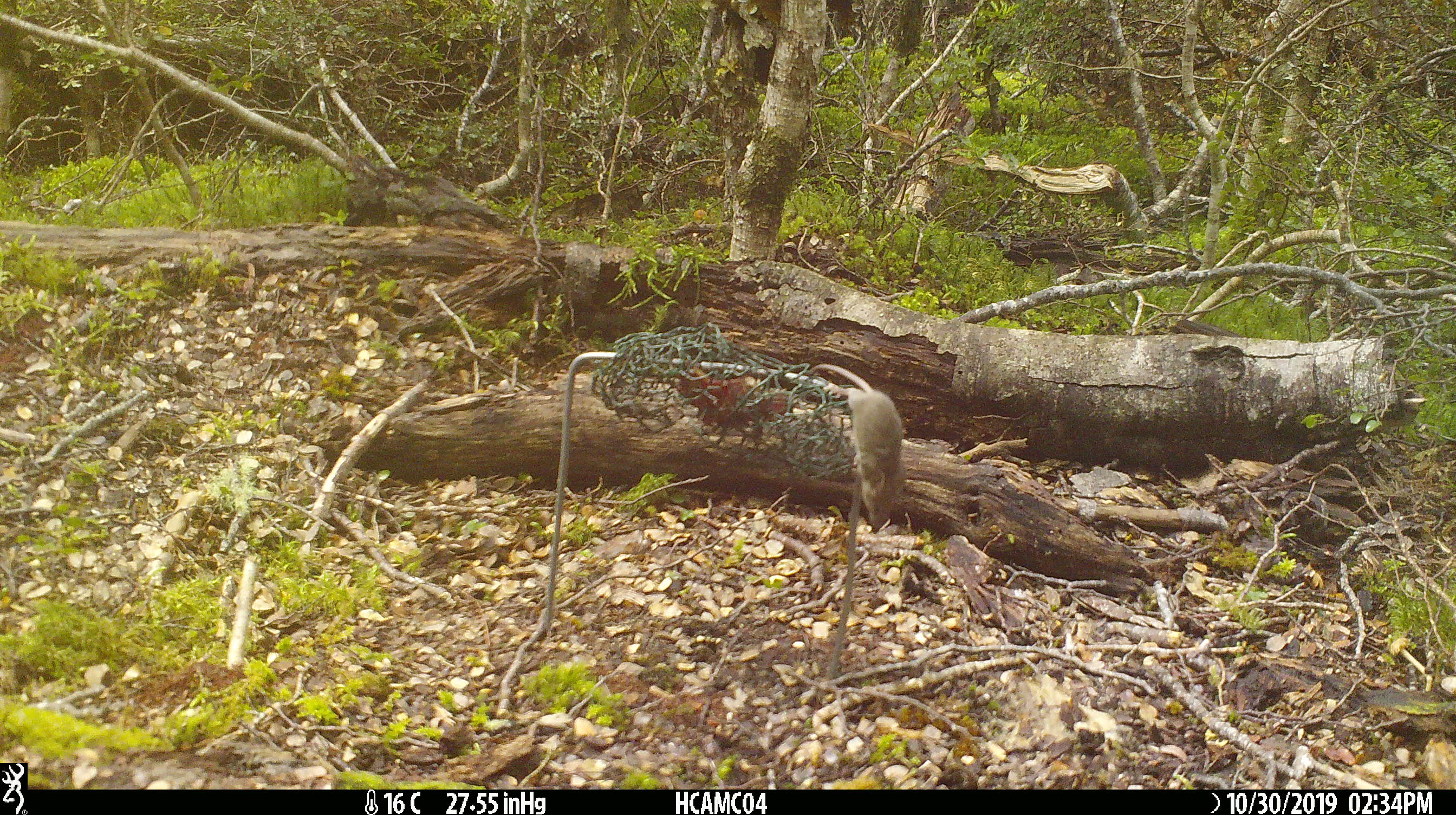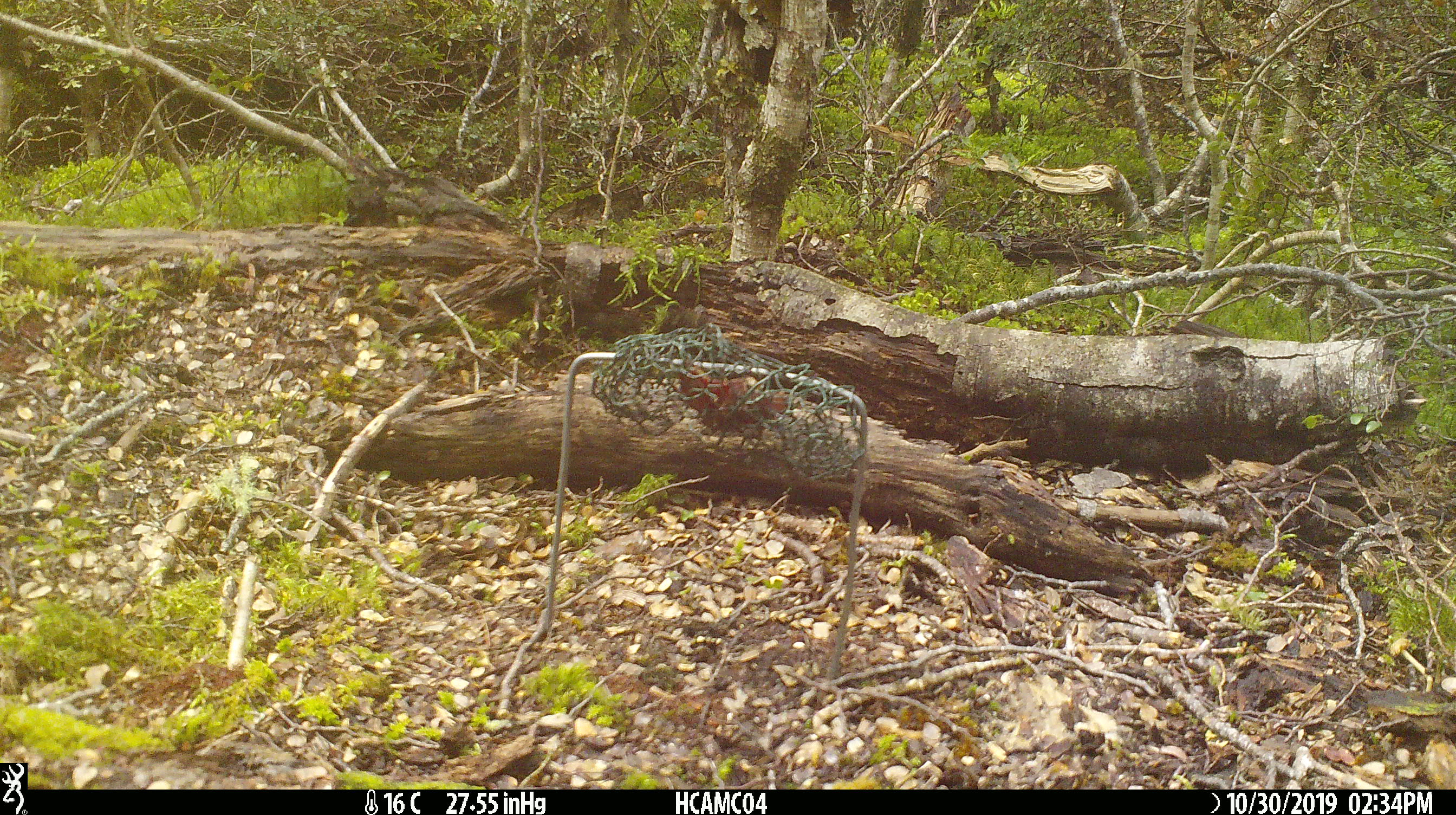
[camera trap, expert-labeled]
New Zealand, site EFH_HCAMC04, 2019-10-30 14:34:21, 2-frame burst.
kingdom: Animalia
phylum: Chordata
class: Mammalia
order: Rodentia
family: Muridae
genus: Mus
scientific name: Mus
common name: mouse